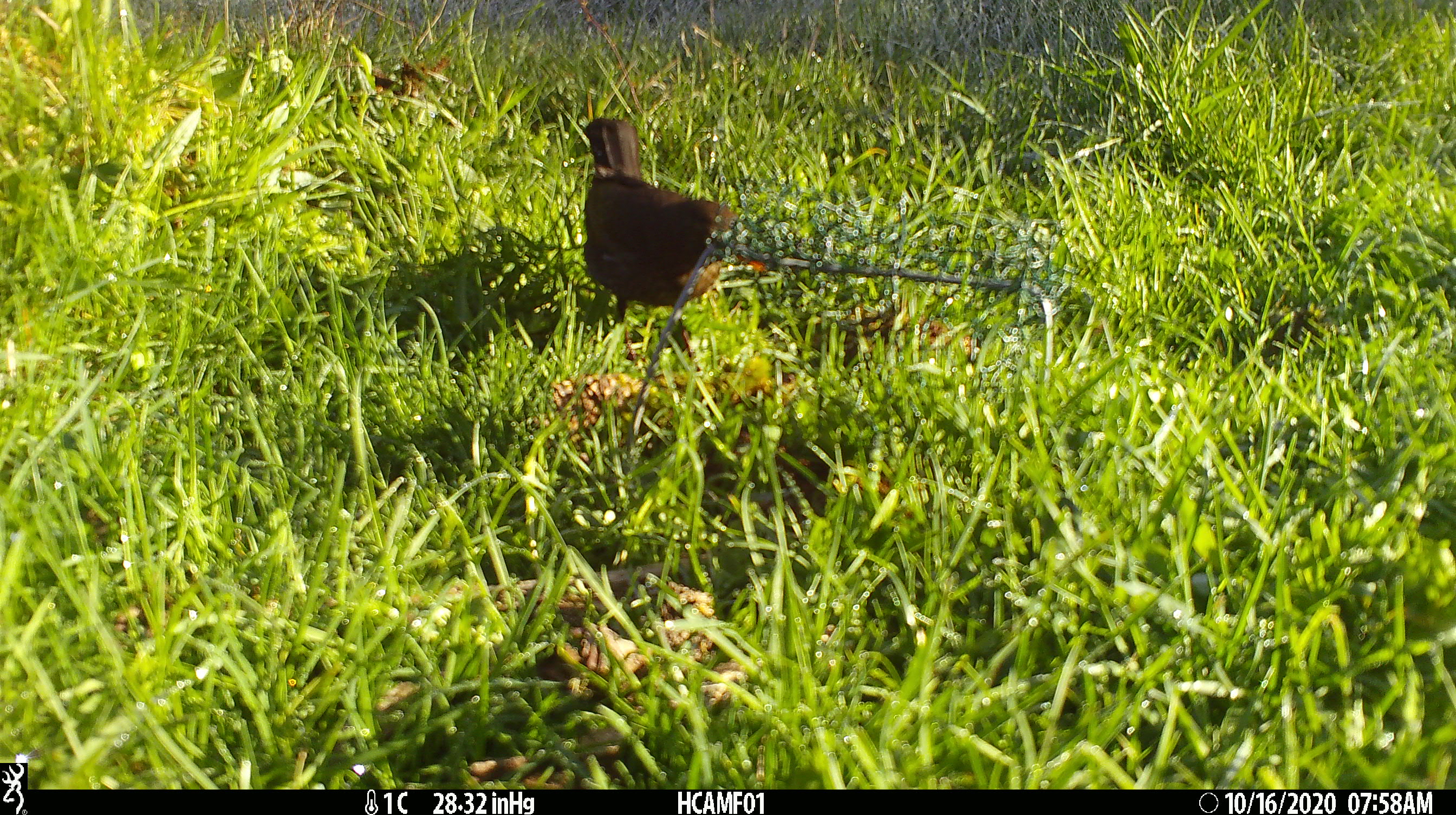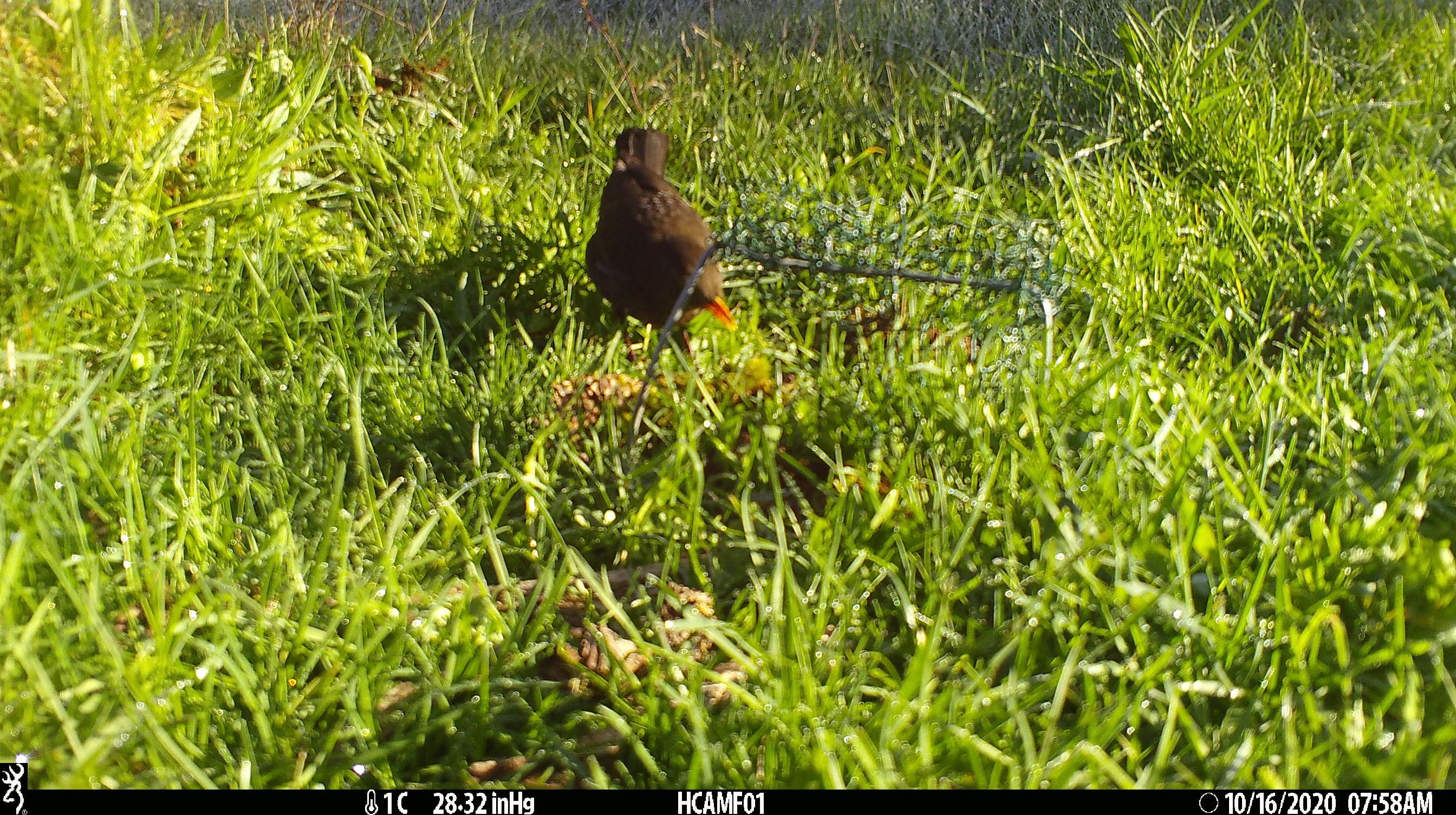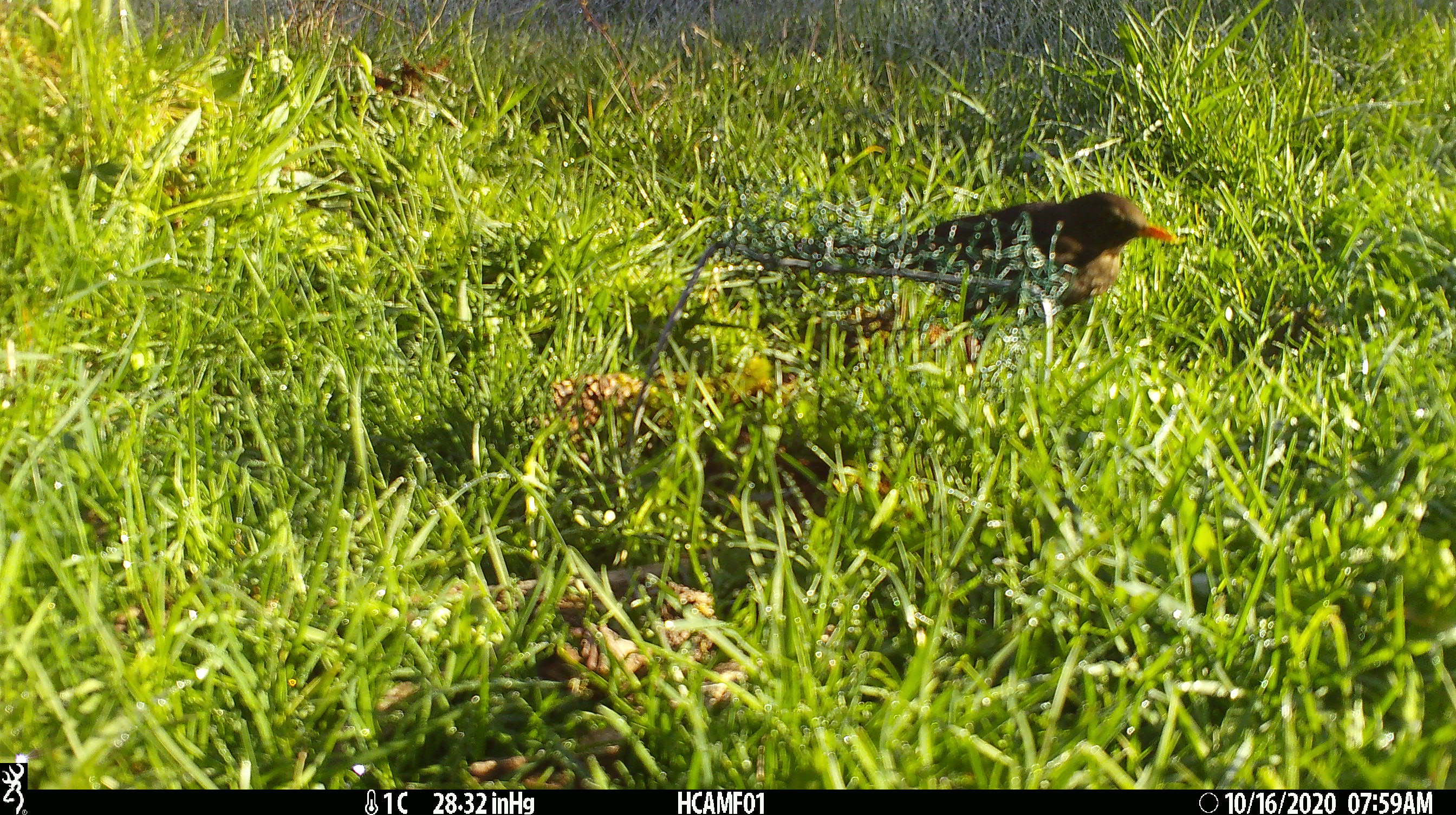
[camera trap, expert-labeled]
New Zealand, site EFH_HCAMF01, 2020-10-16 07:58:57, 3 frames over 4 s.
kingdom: Animalia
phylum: Chordata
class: Aves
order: Passeriformes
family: Turdidae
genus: Turdus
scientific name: Turdus merula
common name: eurasian blackbird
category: blackbird